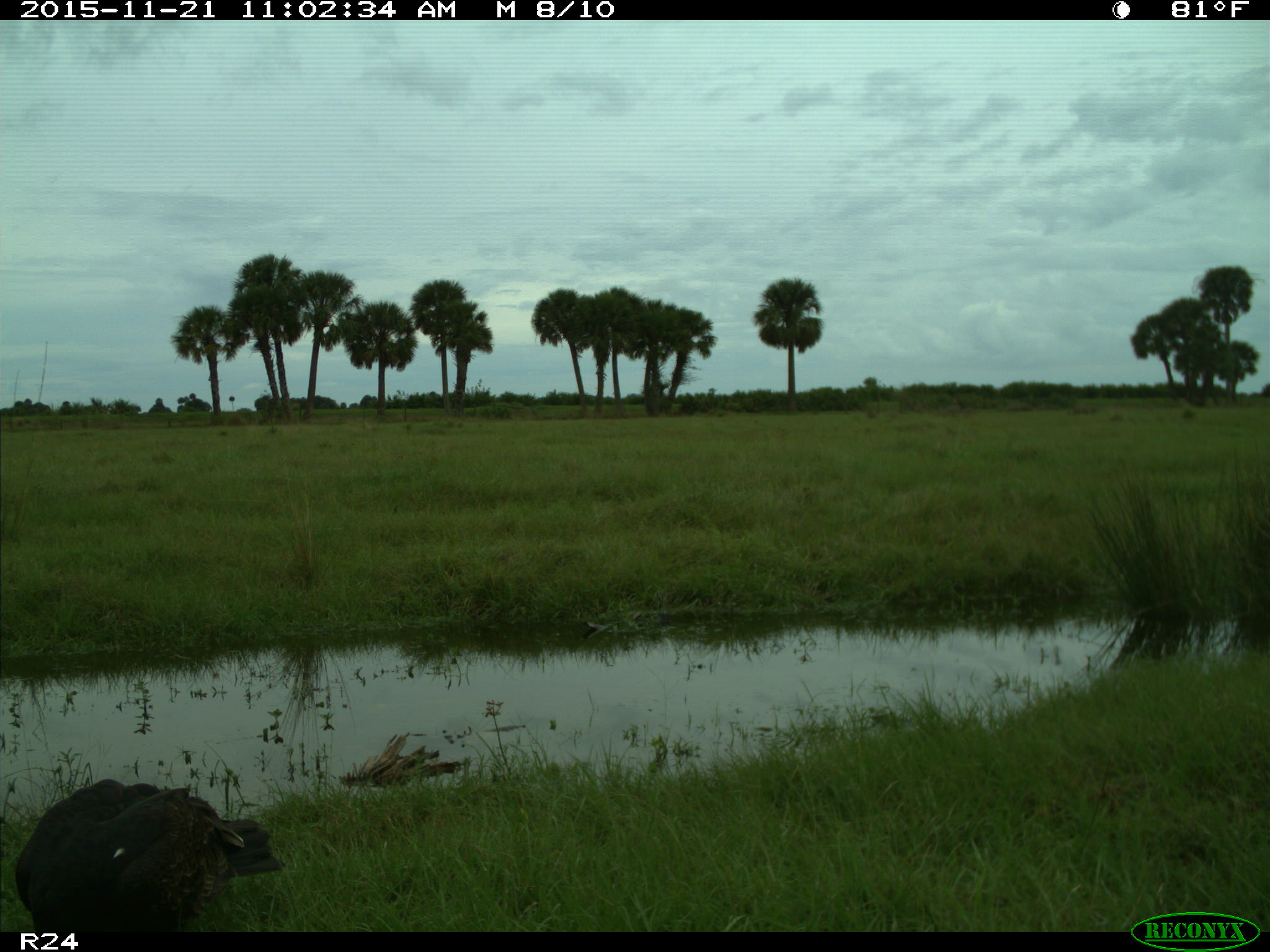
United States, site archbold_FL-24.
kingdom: Animalia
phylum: Chordata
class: Aves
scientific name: Aves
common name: birds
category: unidentified bird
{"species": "unidentified bird (birds) (Aves)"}